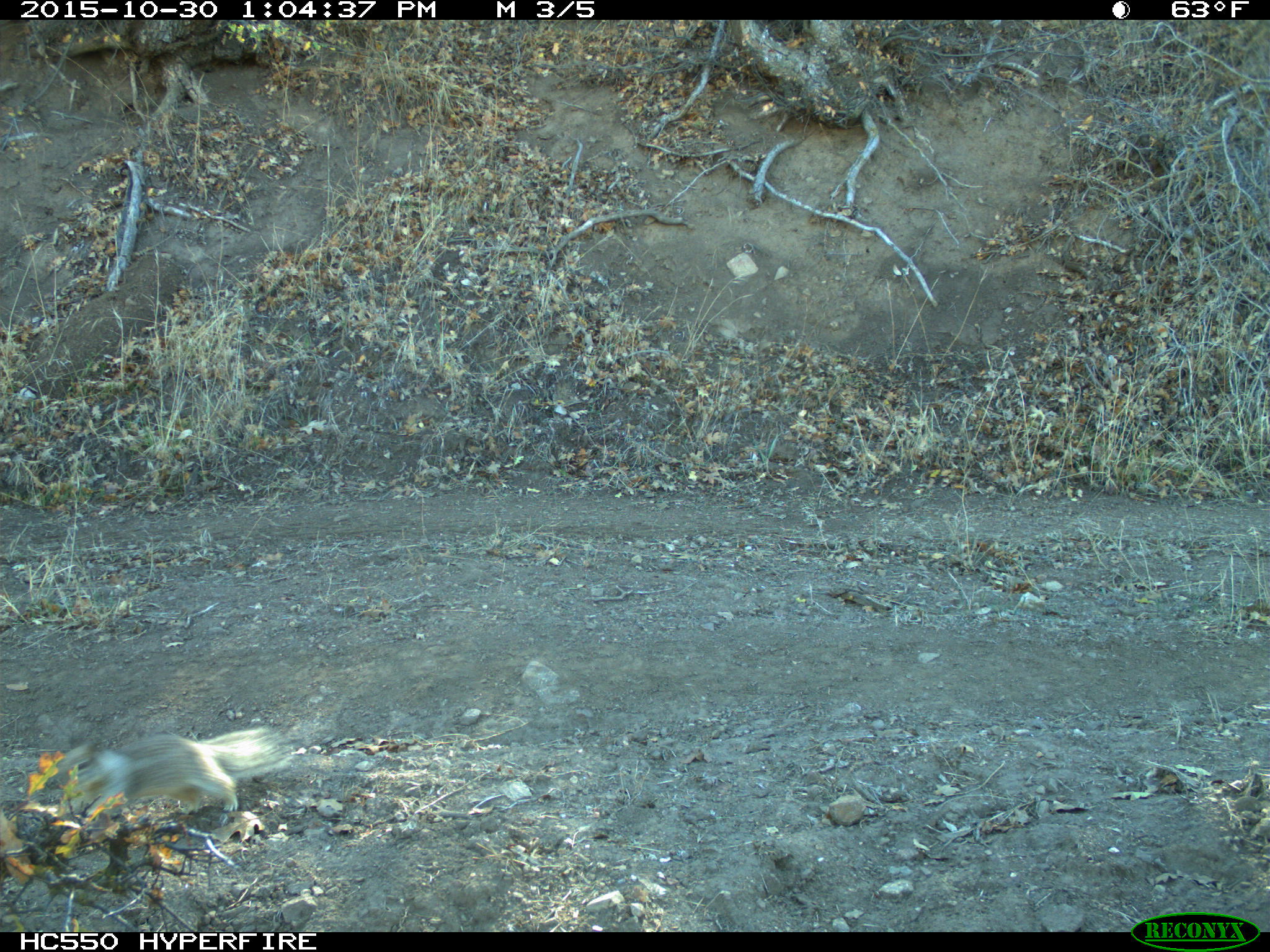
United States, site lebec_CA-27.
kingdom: Animalia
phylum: Chordata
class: Mammalia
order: Rodentia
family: Sciuridae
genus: Otospermophilus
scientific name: Otospermophilus beecheyi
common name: california ground squirrel